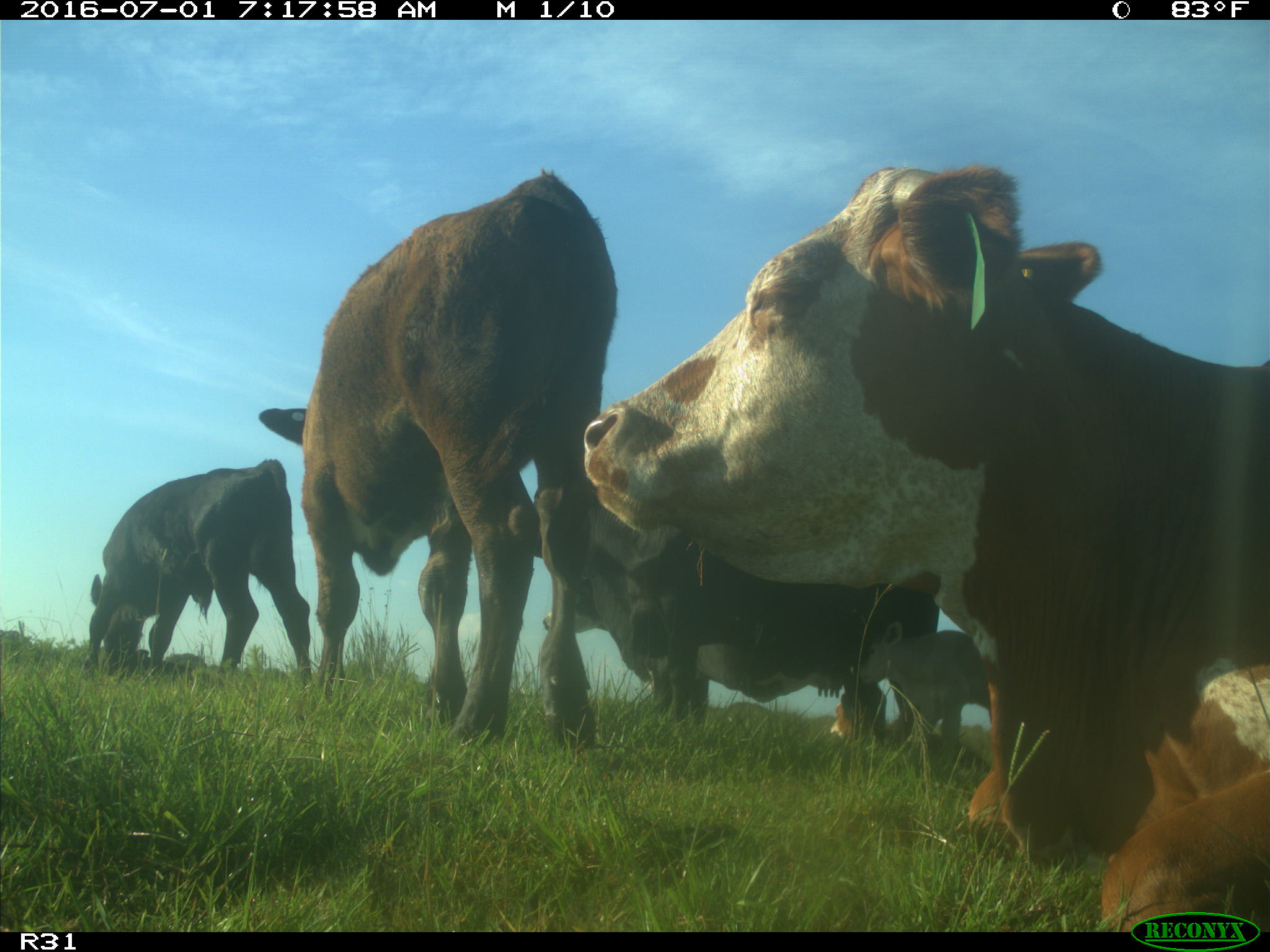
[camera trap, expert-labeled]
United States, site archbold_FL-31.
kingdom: Animalia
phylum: Chordata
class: Mammalia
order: Artiodactyla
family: Bovidae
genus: Bos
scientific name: Bos taurus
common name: domestic cow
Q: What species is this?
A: Bos taurus (domestic cow).